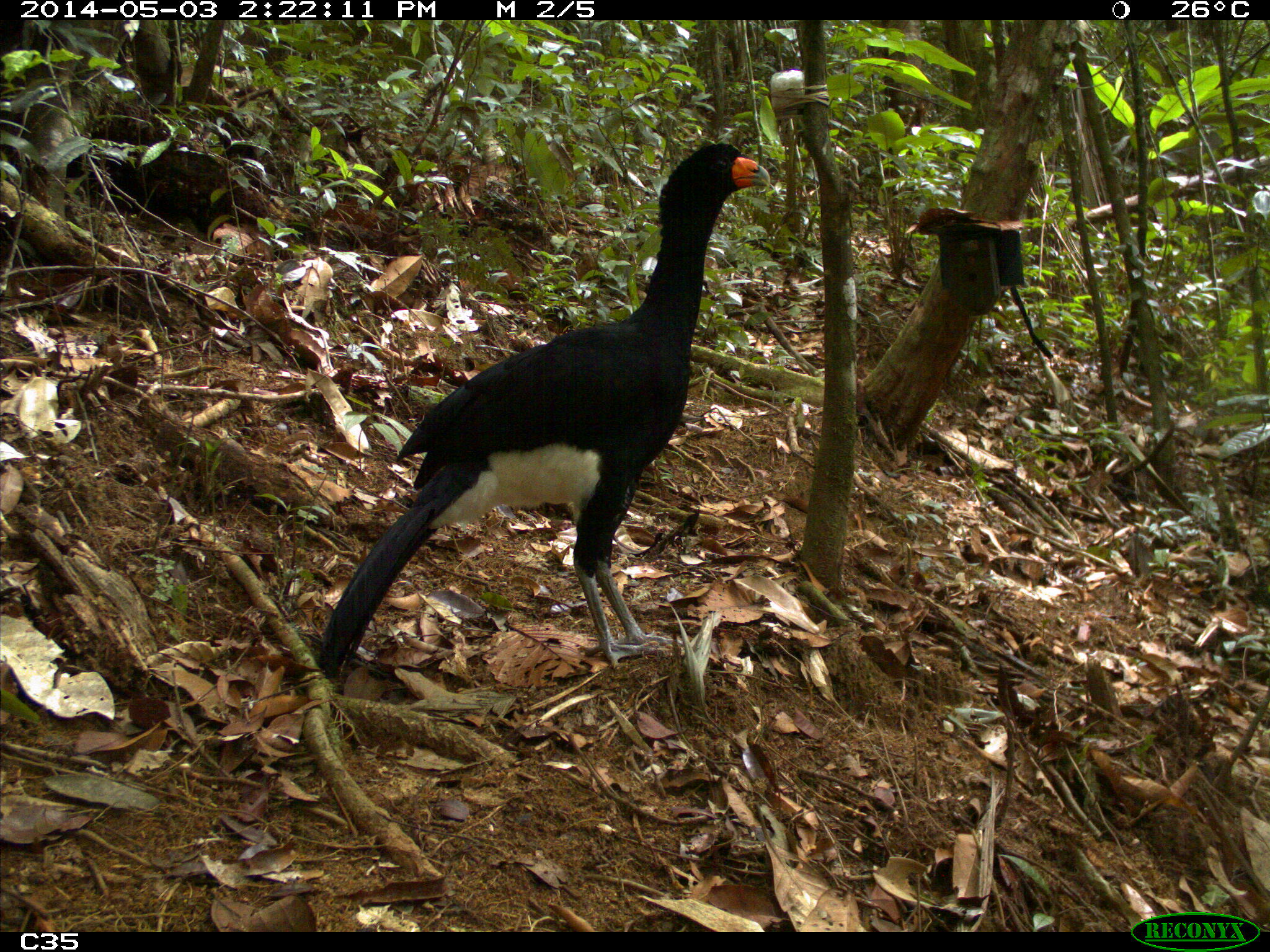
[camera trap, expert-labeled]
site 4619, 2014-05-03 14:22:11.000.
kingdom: Animalia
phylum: Chordata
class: Aves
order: Galliformes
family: Cracidae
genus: Crax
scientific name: Crax alector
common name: black curassow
Crax alector (black curassow), count 2, age adult, sex female.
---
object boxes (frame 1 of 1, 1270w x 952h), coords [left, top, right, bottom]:
crax alector: [314, 140, 771, 689]